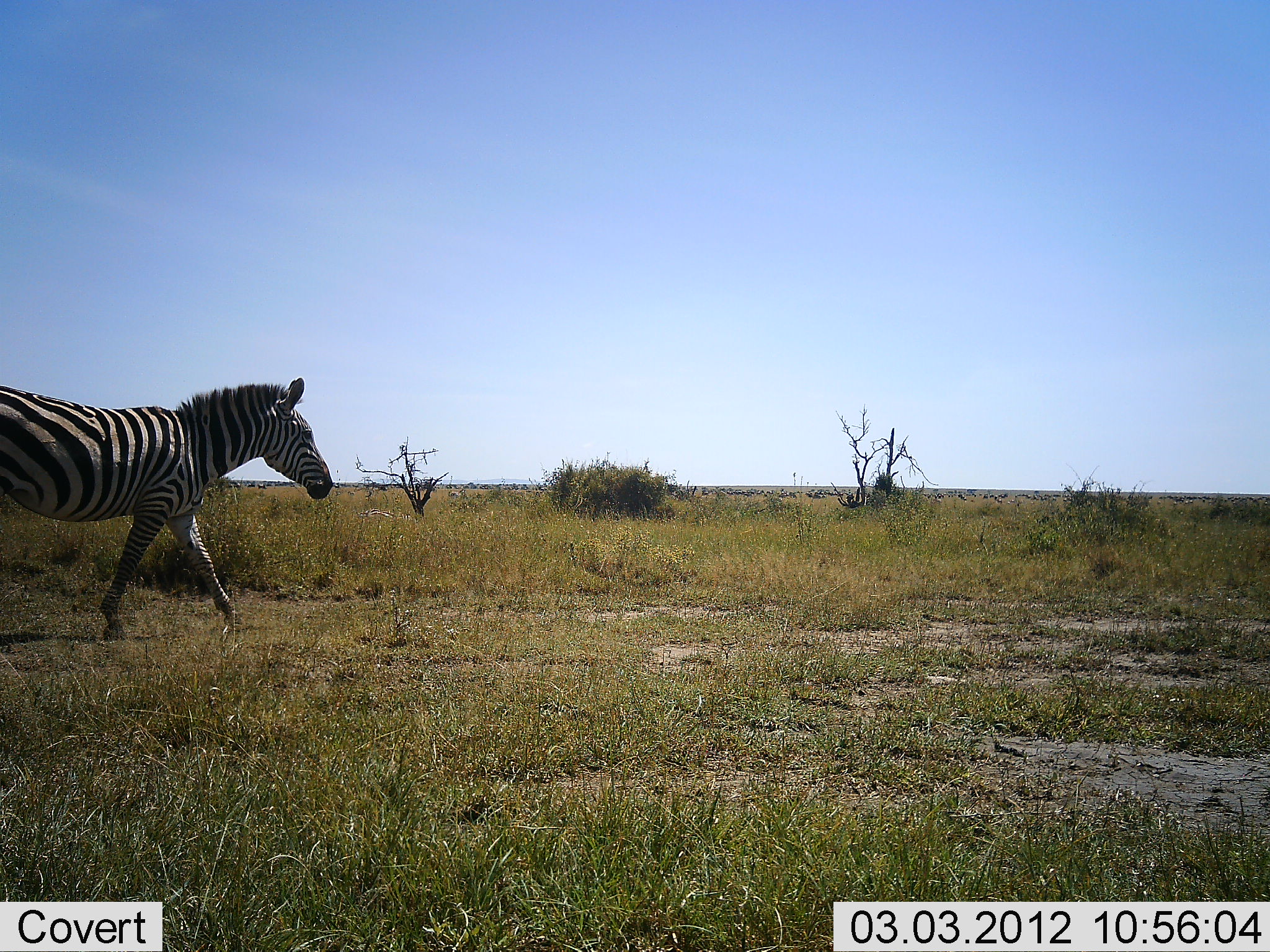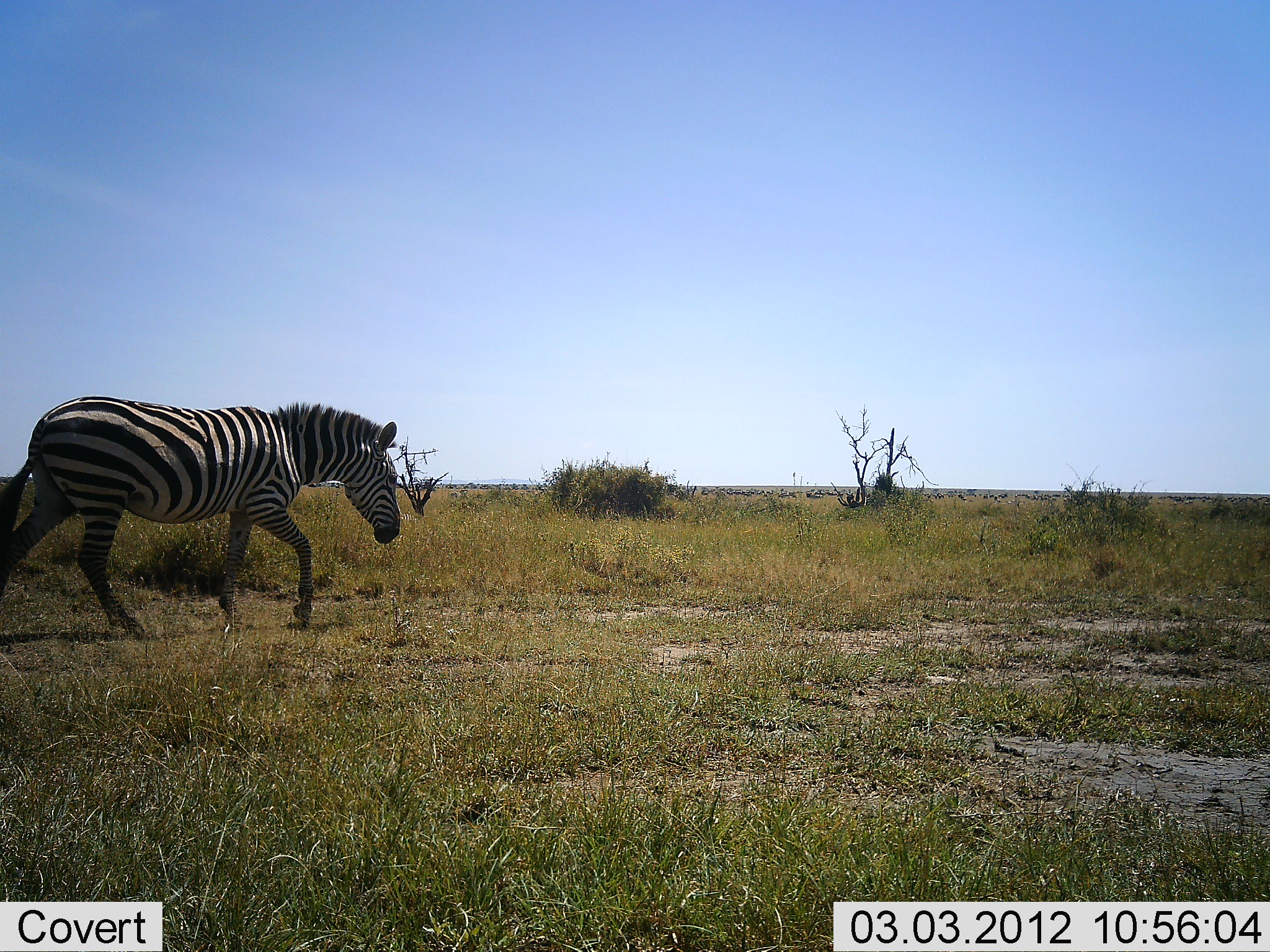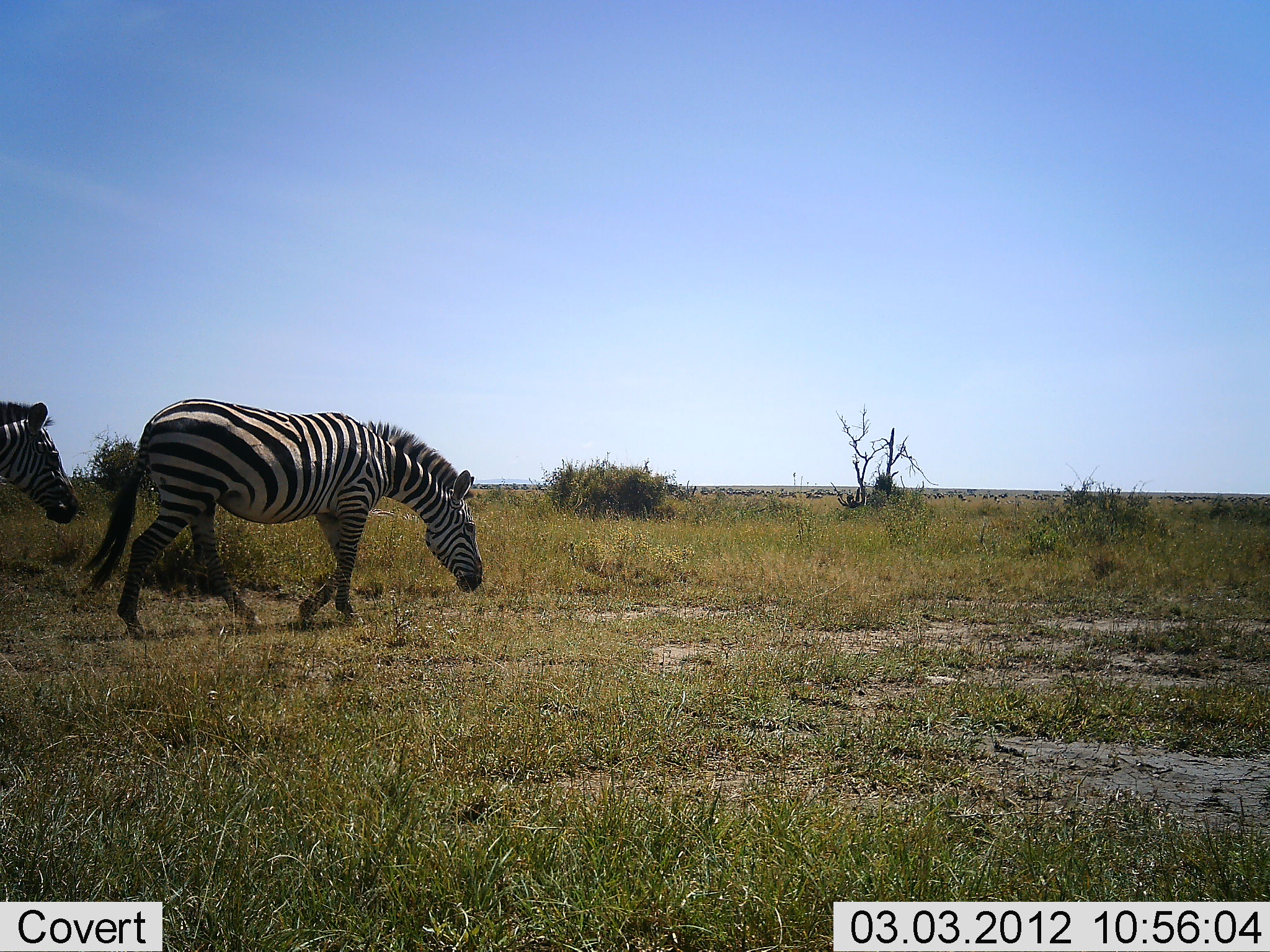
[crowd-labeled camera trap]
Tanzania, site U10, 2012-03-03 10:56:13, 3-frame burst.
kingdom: Animalia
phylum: Chordata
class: Mammalia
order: Perissodactyla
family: Equidae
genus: Equus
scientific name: Equus quagga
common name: plains zebra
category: zebra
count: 2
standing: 5%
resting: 0%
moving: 100%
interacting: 0%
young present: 0%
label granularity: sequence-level